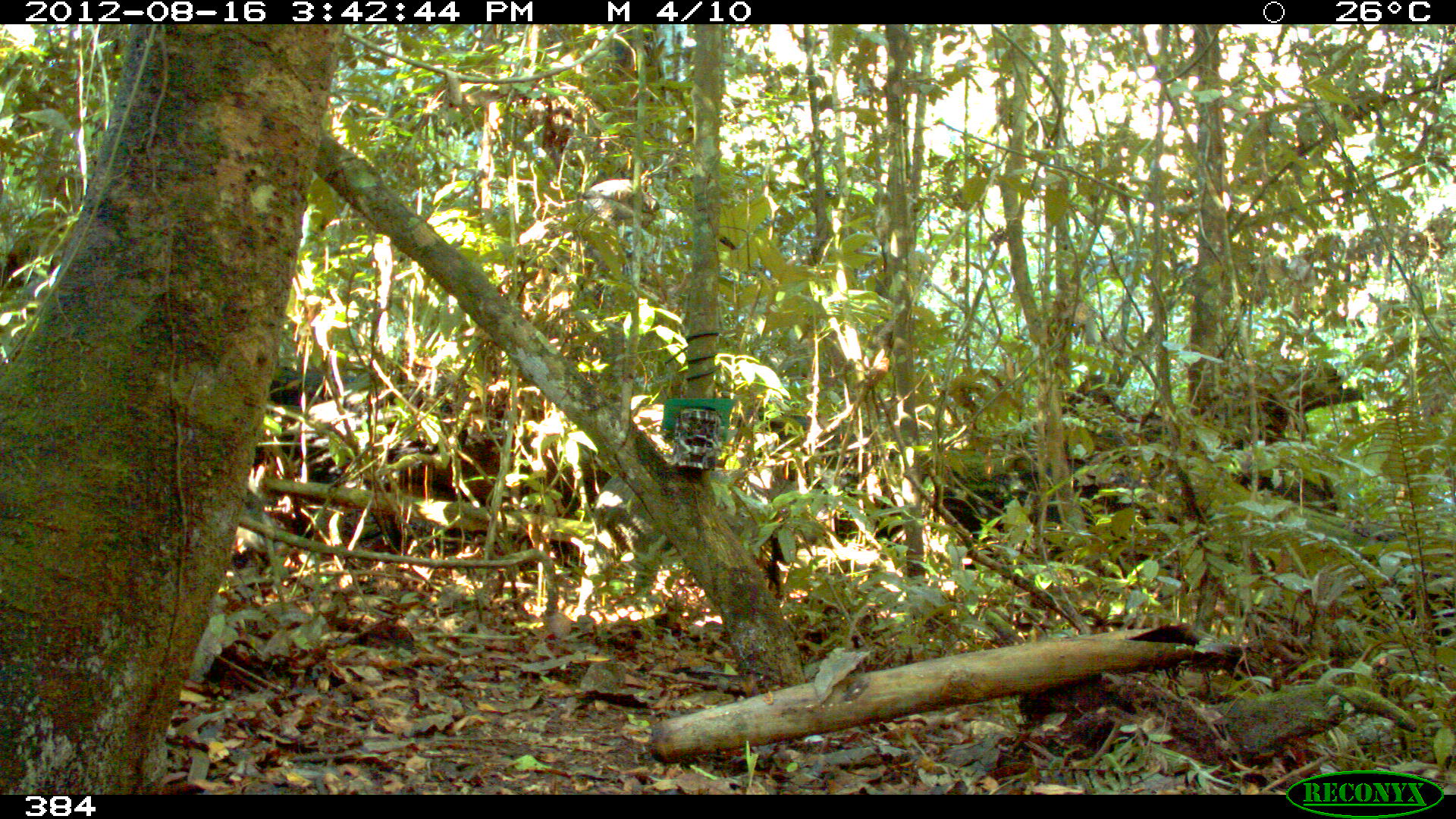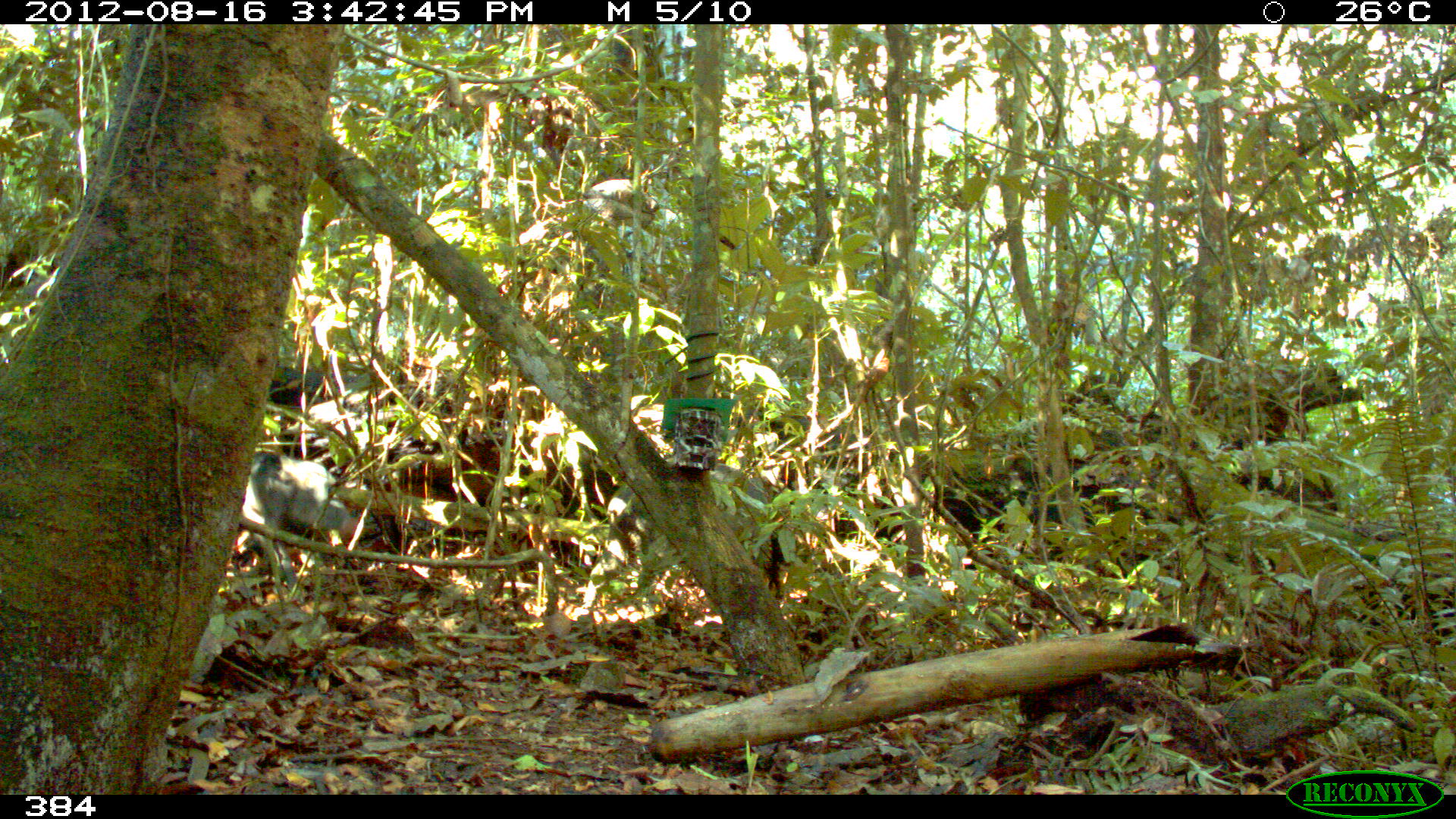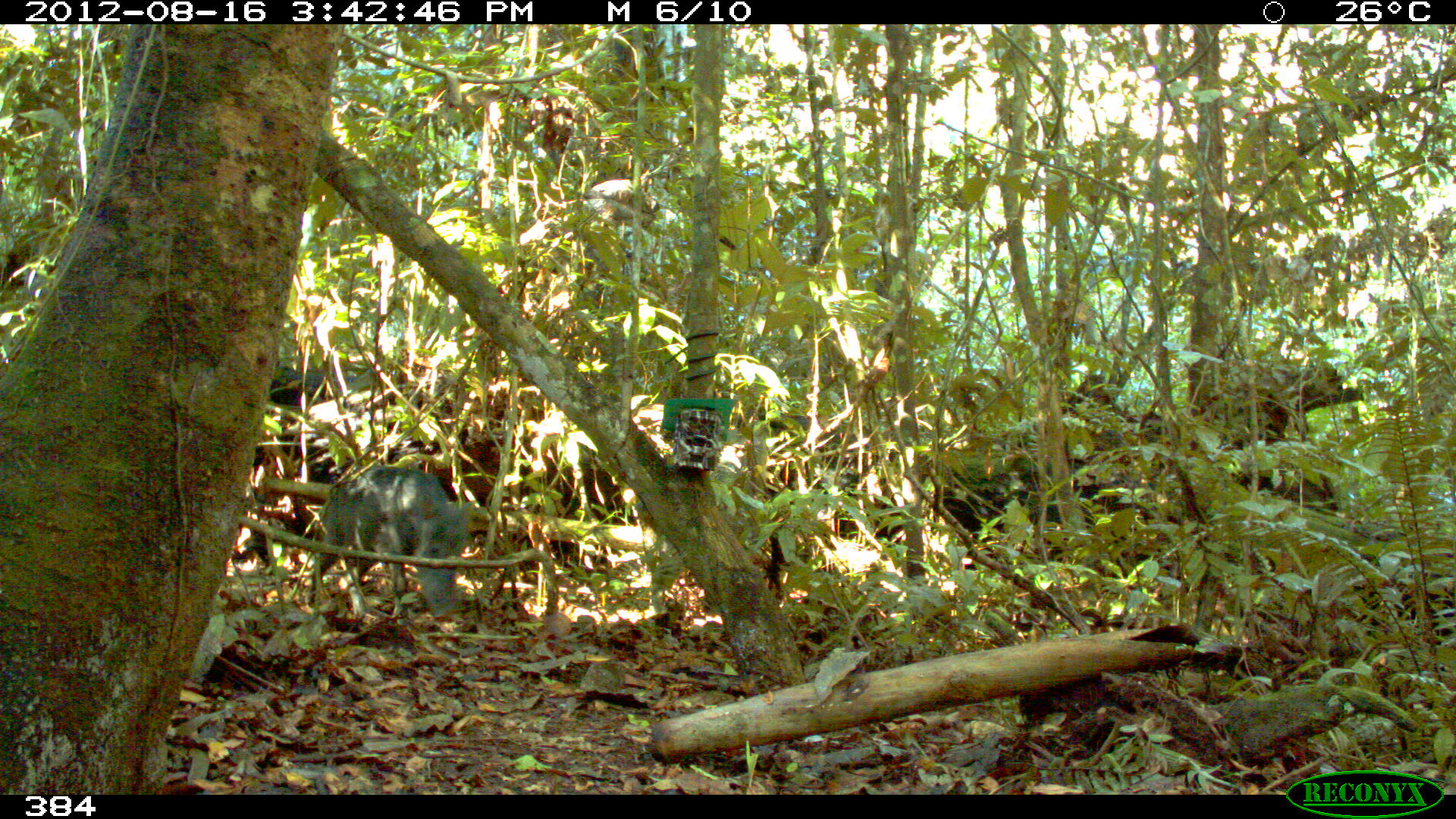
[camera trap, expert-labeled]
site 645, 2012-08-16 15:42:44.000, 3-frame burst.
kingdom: Animalia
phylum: Chordata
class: Mammalia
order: Artiodactyla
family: Tayassuidae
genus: Tayassu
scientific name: Tayassu pecari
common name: white-lipped peccary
Tayassu pecari (white-lipped peccary).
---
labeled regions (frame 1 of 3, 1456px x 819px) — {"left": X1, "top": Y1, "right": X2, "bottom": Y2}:
tayassu pecari: {"left": 572, "top": 461, "right": 816, "bottom": 628}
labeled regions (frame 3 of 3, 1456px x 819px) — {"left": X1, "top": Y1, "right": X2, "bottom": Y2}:
tayassu pecari: {"left": 306, "top": 464, "right": 478, "bottom": 624}